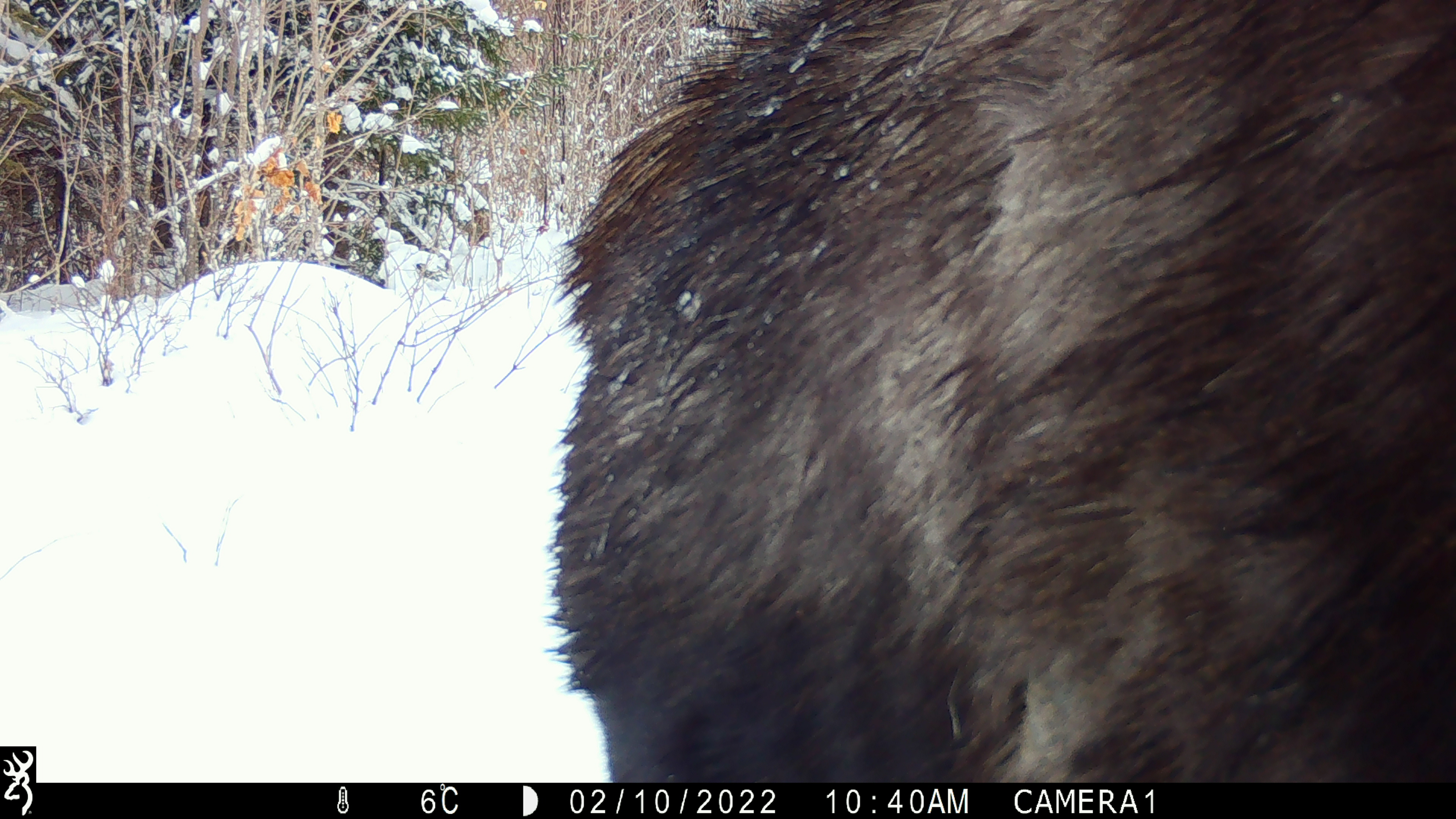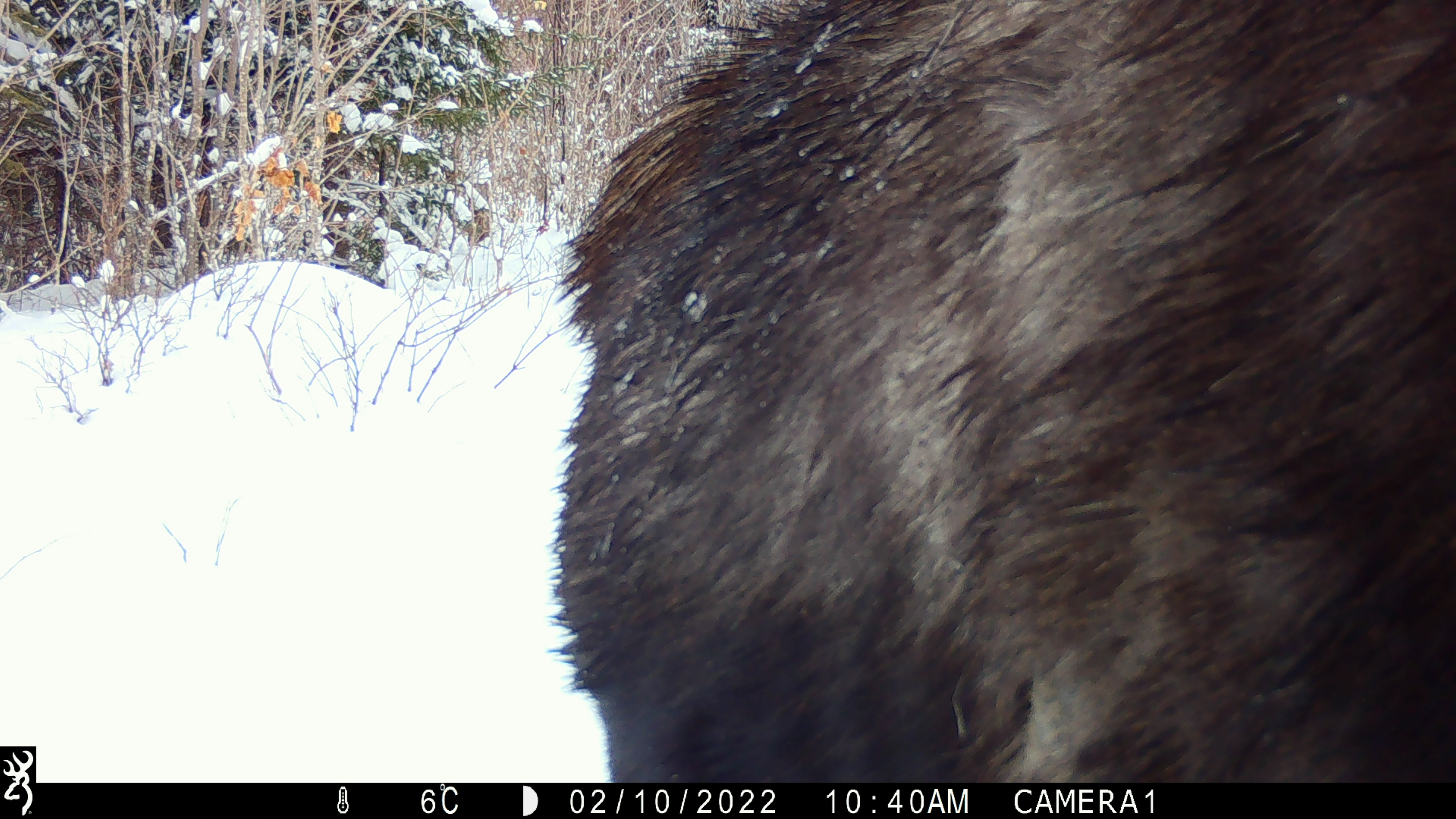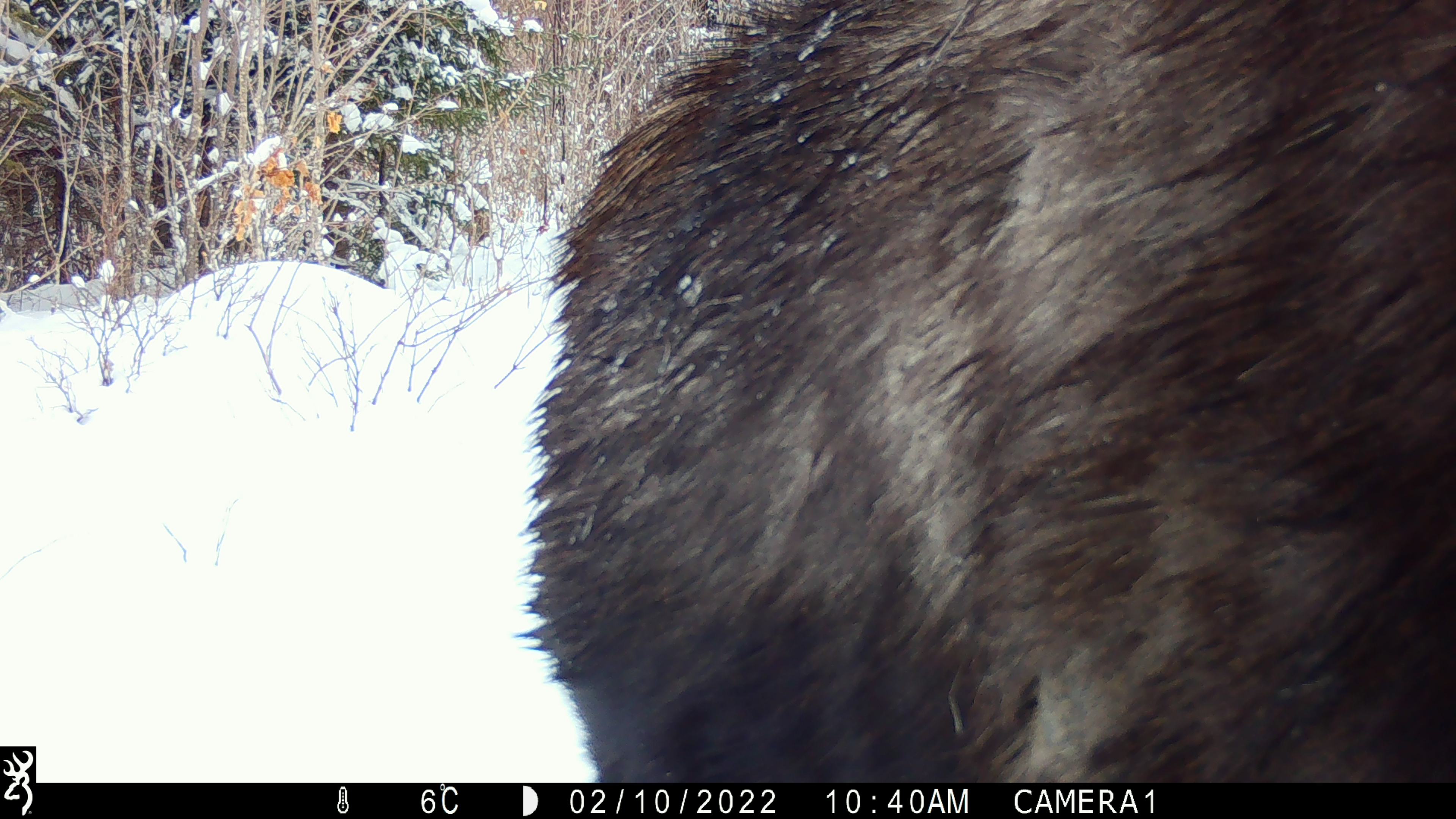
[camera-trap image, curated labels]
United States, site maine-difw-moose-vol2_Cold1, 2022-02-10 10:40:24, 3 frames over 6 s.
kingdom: Animalia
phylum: Chordata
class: Mammalia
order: Artiodactyla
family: Cervidae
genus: Alces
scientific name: Alces alces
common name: moose